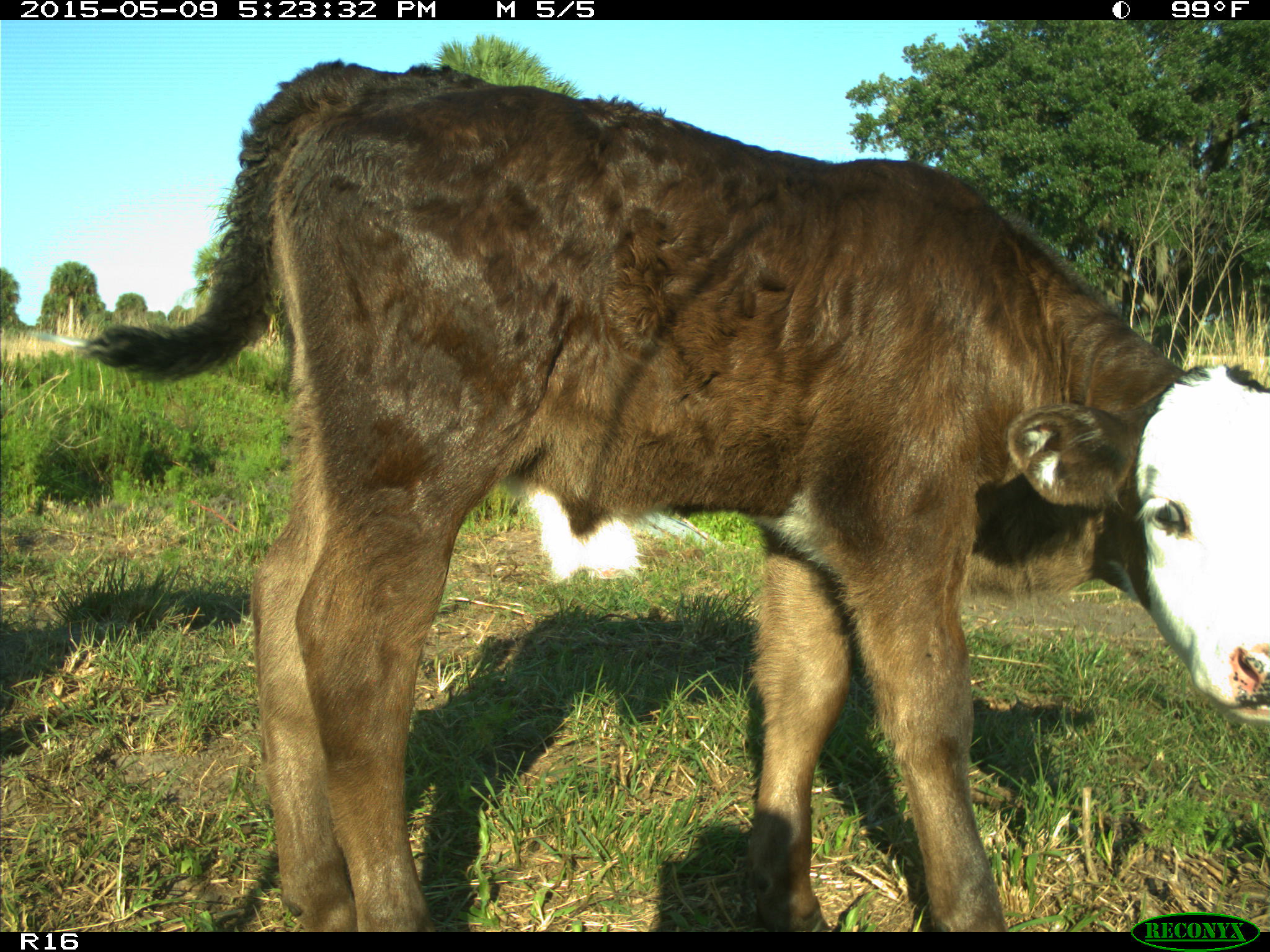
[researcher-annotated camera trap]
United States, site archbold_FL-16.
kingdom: Animalia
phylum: Chordata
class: Mammalia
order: Artiodactyla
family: Suidae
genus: Sus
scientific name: Sus scrofa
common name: wild boar